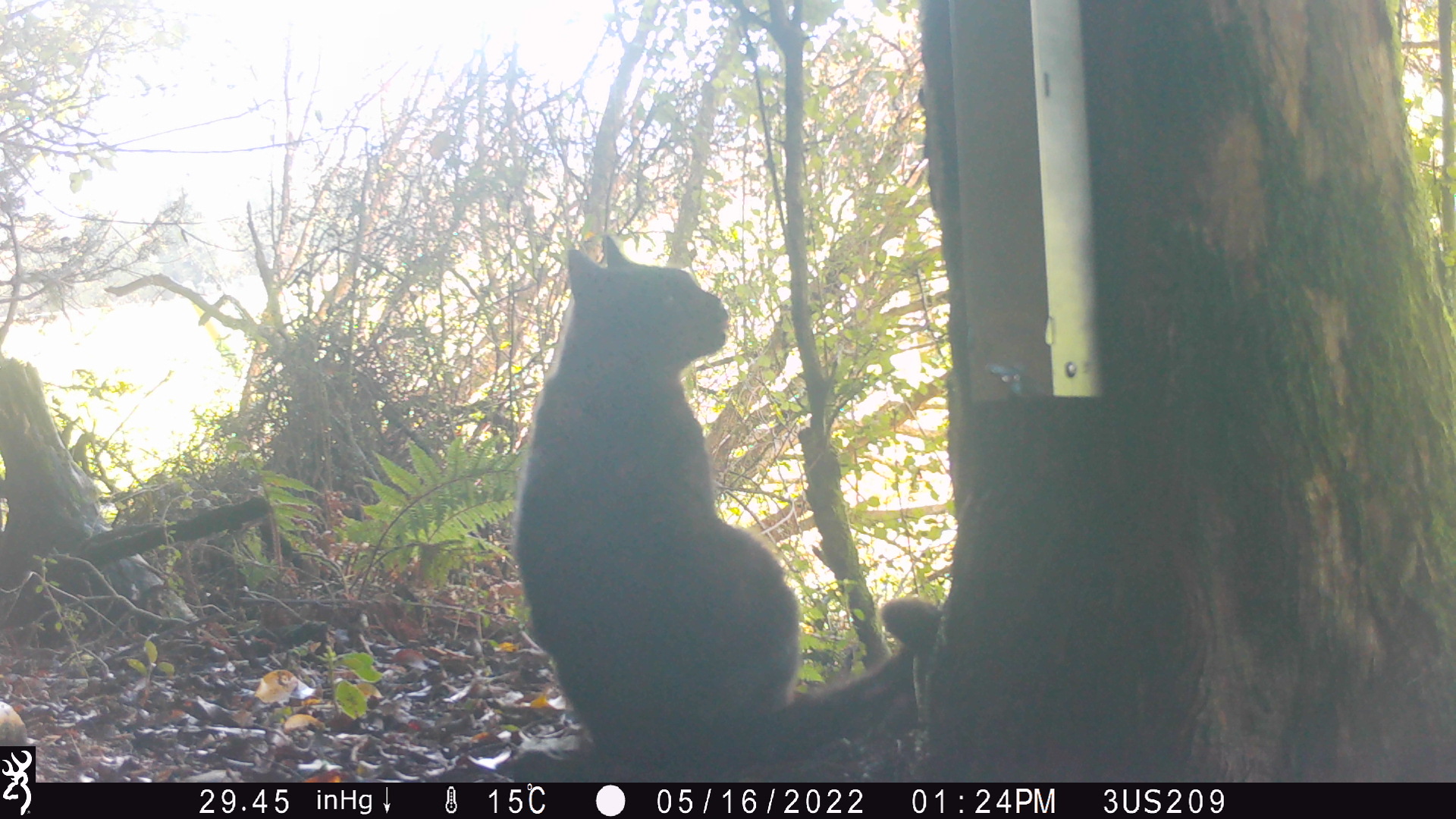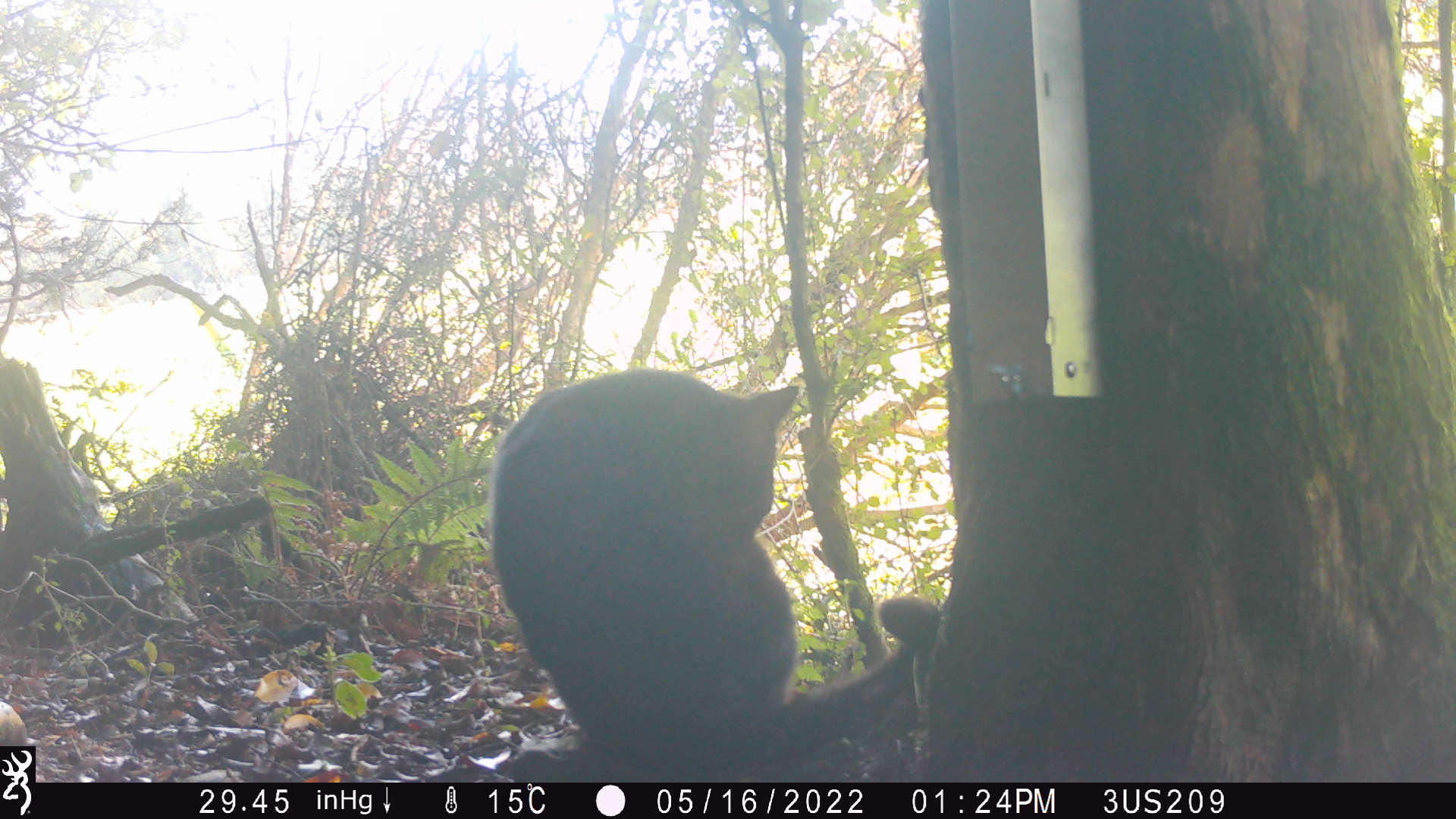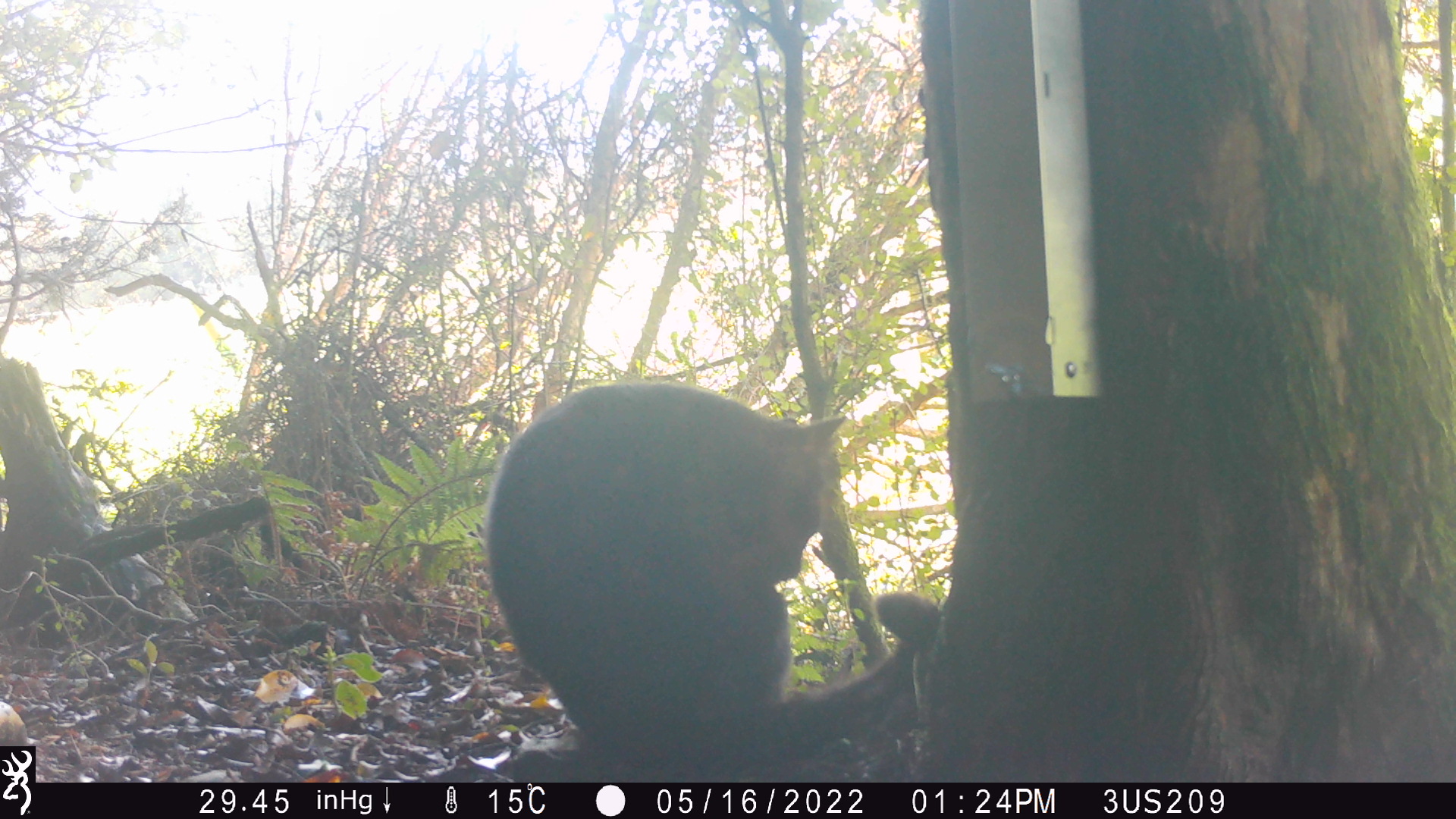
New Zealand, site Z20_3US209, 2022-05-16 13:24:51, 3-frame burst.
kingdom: Animalia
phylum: Chordata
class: Mammalia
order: Carnivora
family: Felidae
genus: Felis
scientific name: Felis catus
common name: domestic cat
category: cat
Cat (domestic cat) (Felis catus).